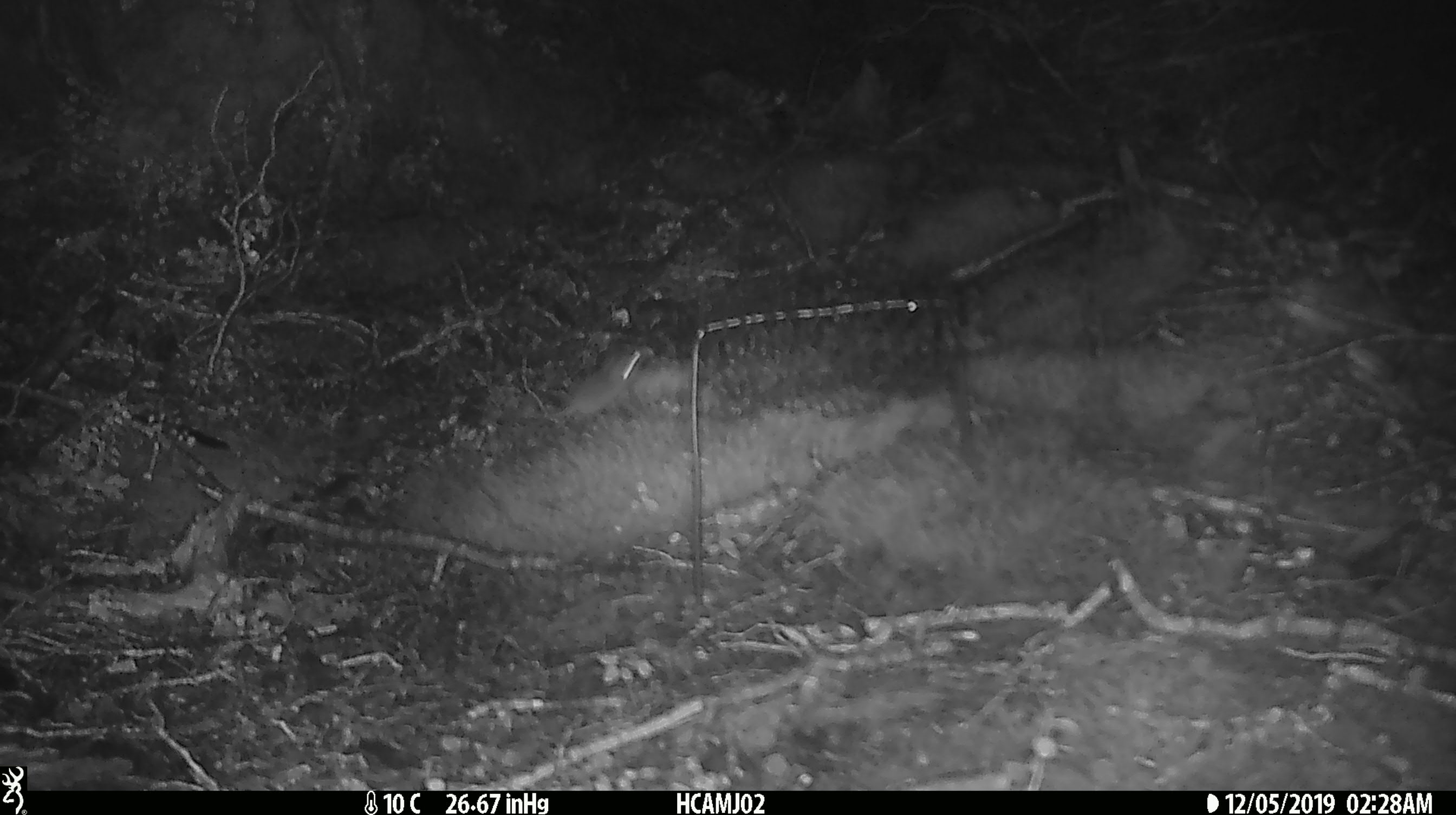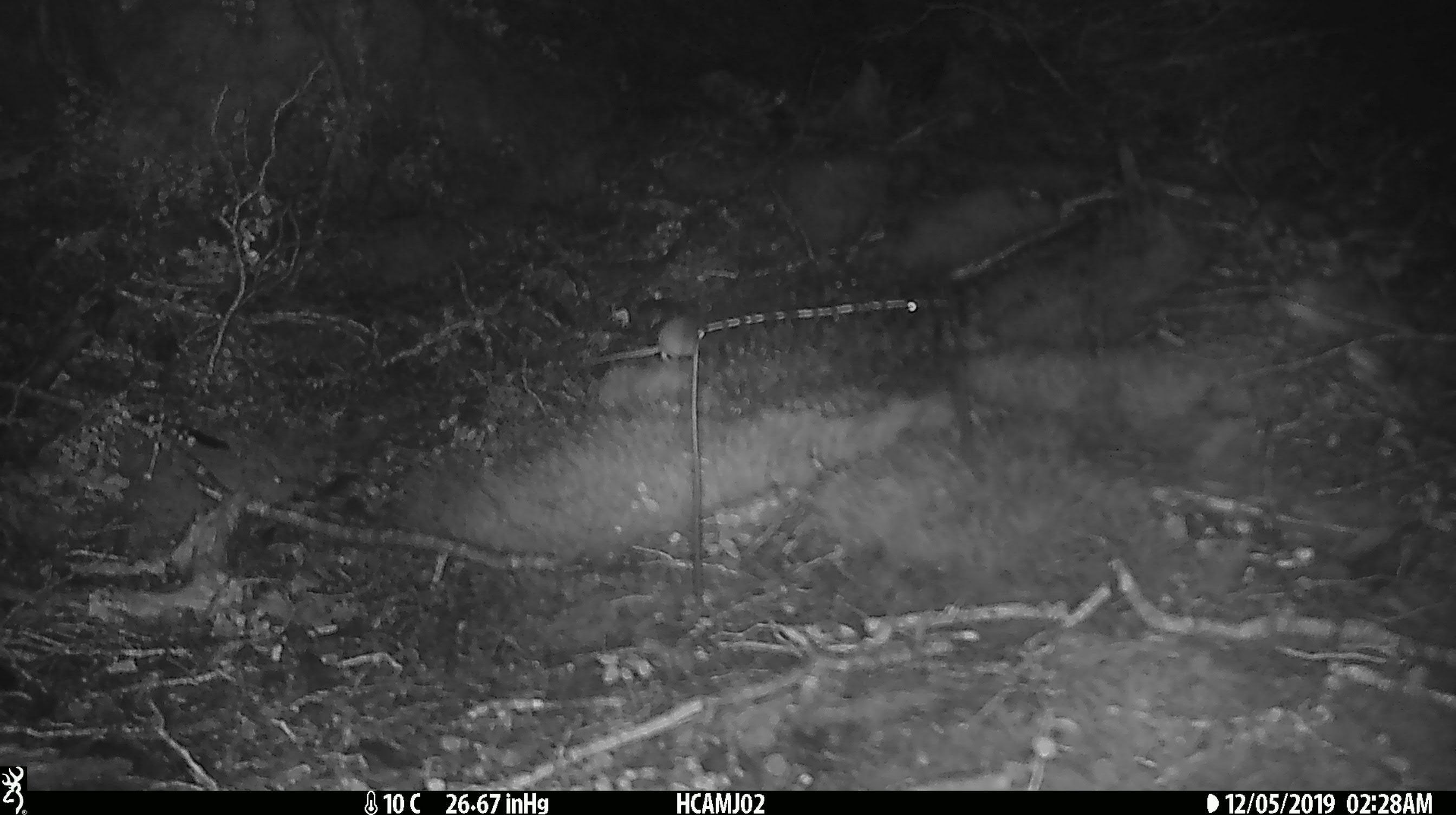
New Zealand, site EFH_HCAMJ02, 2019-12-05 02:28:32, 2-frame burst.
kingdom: Animalia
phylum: Chordata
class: Mammalia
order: Rodentia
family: Muridae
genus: Mus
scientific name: Mus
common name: mouse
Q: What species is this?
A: Mouse (Mus).